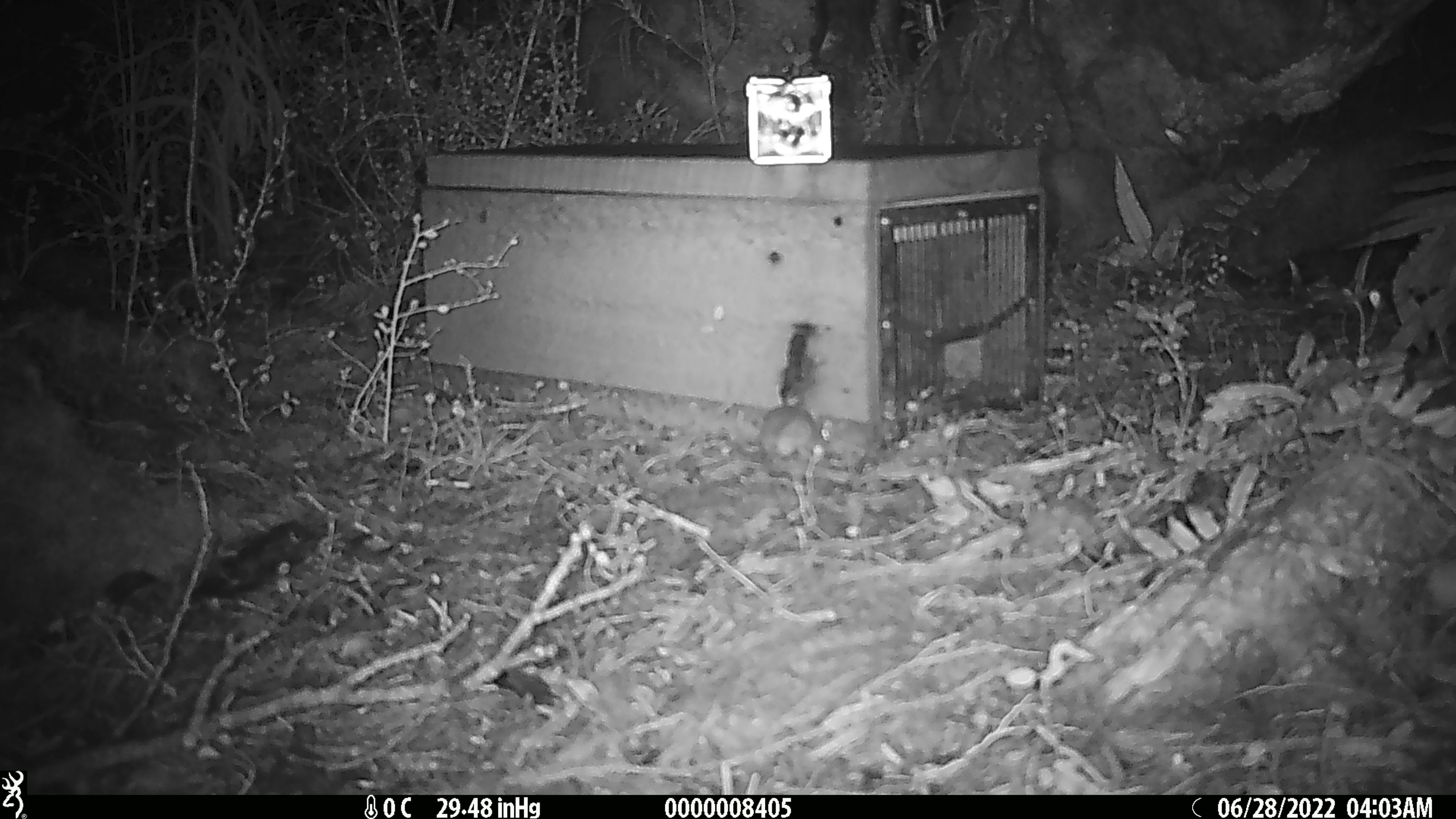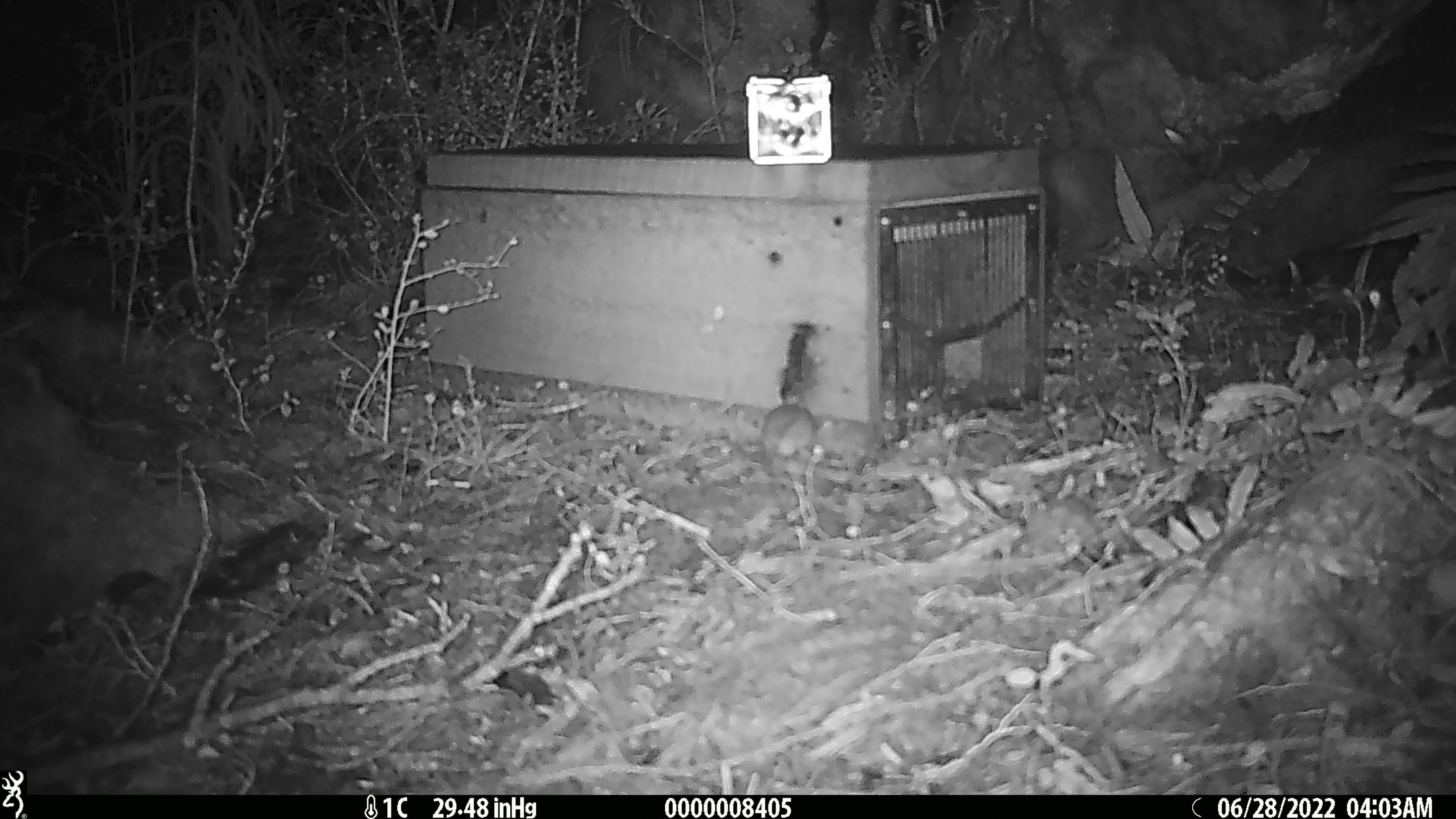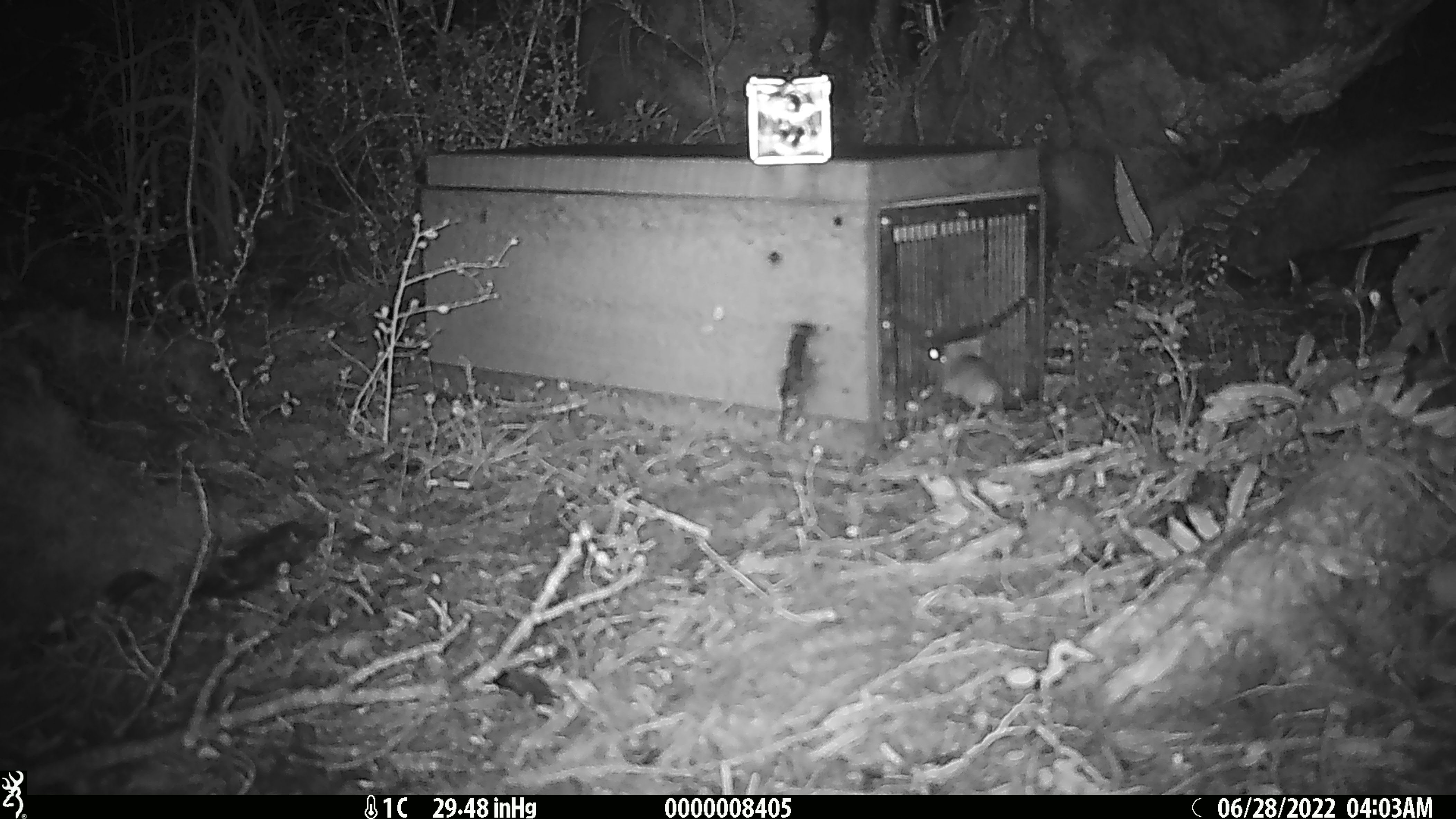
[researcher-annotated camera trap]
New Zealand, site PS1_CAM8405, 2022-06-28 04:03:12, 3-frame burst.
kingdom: Animalia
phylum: Chordata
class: Mammalia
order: Rodentia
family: Muridae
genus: Mus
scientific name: Mus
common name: mouse